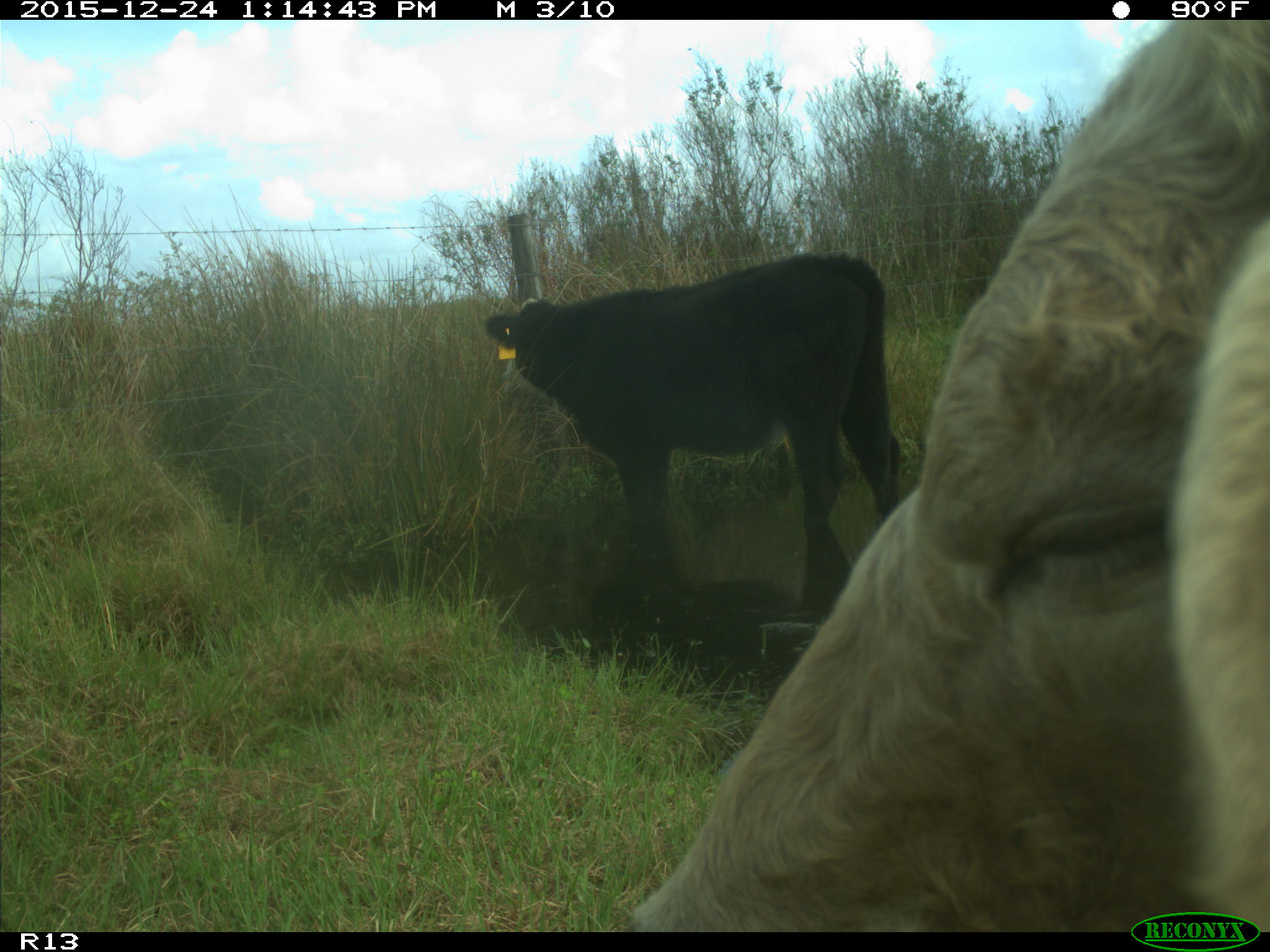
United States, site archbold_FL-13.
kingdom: Animalia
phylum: Chordata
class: Mammalia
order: Artiodactyla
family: Bovidae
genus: Bos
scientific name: Bos taurus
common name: domestic cow